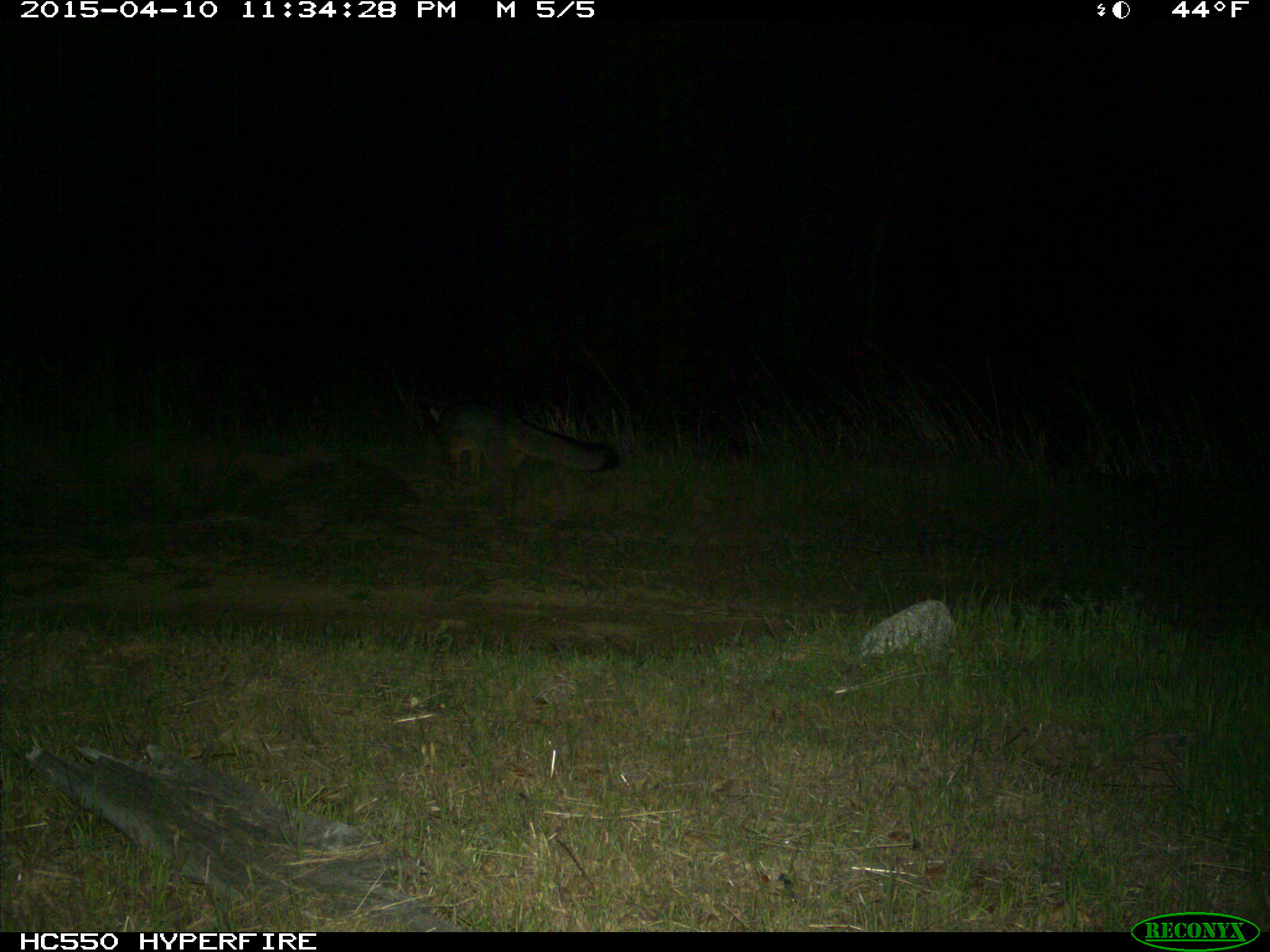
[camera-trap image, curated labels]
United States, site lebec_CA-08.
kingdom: Animalia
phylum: Chordata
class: Mammalia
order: Carnivora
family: Canidae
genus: Urocyon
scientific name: Urocyon cinereoargenteus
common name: gray fox